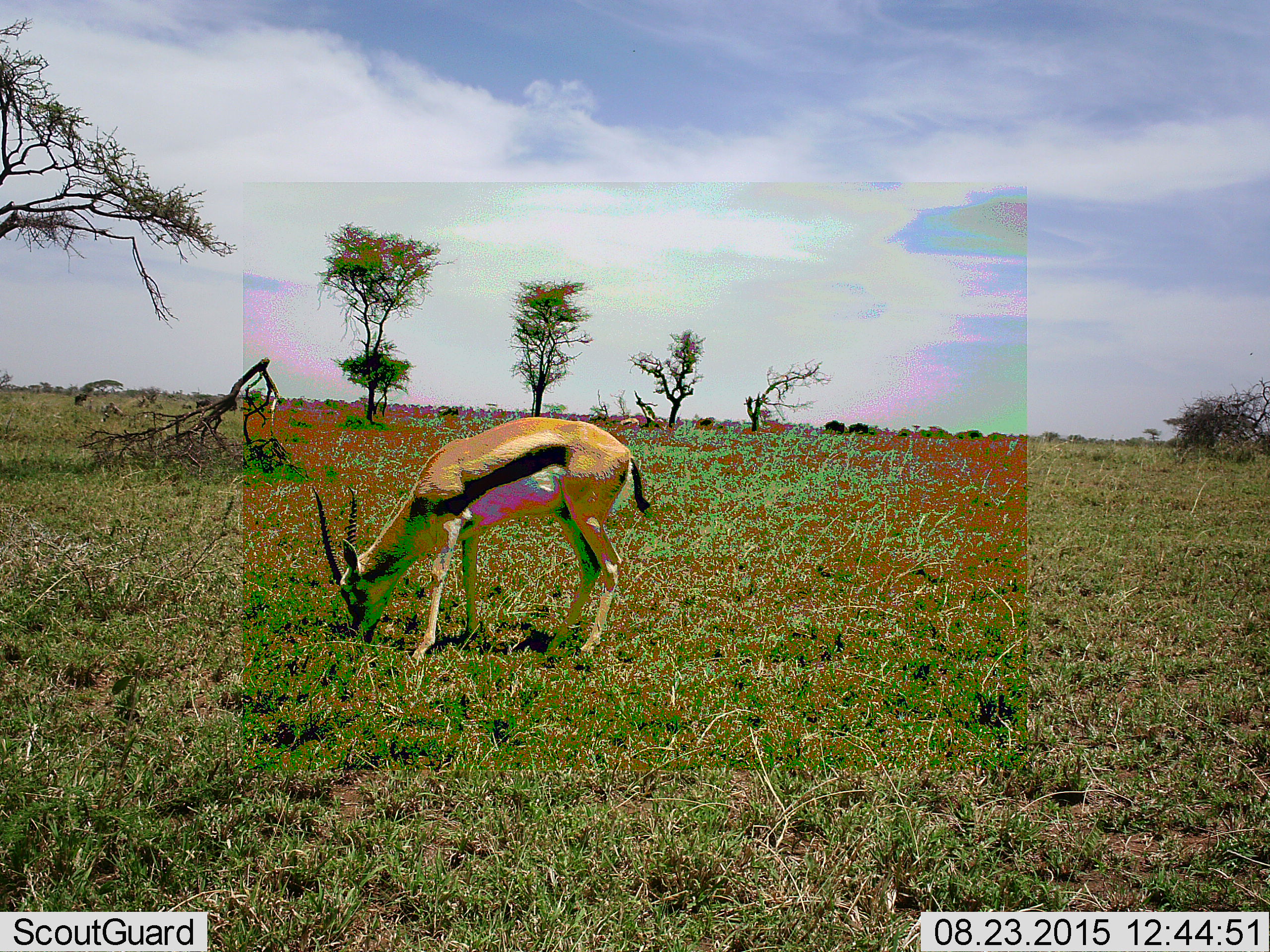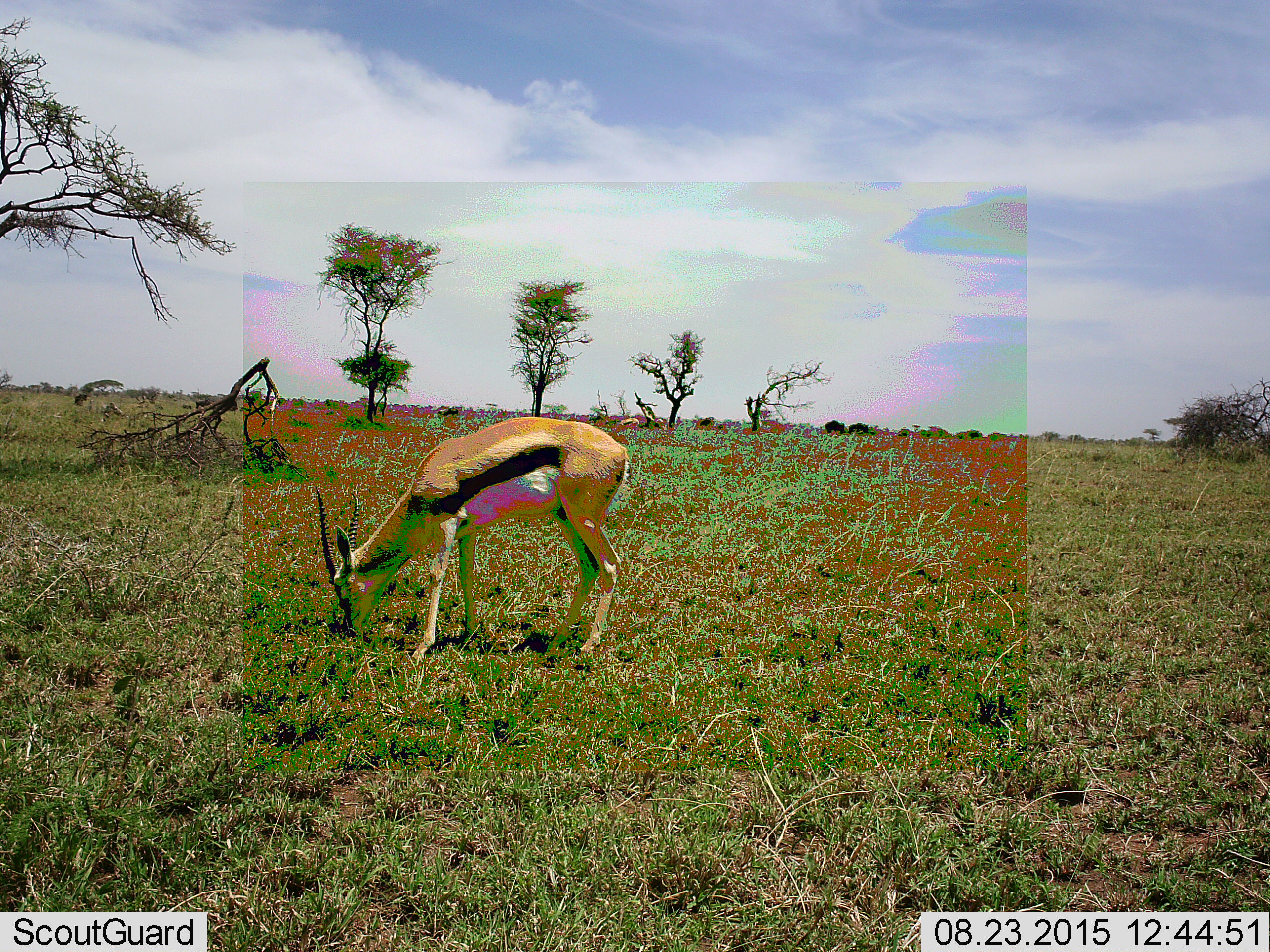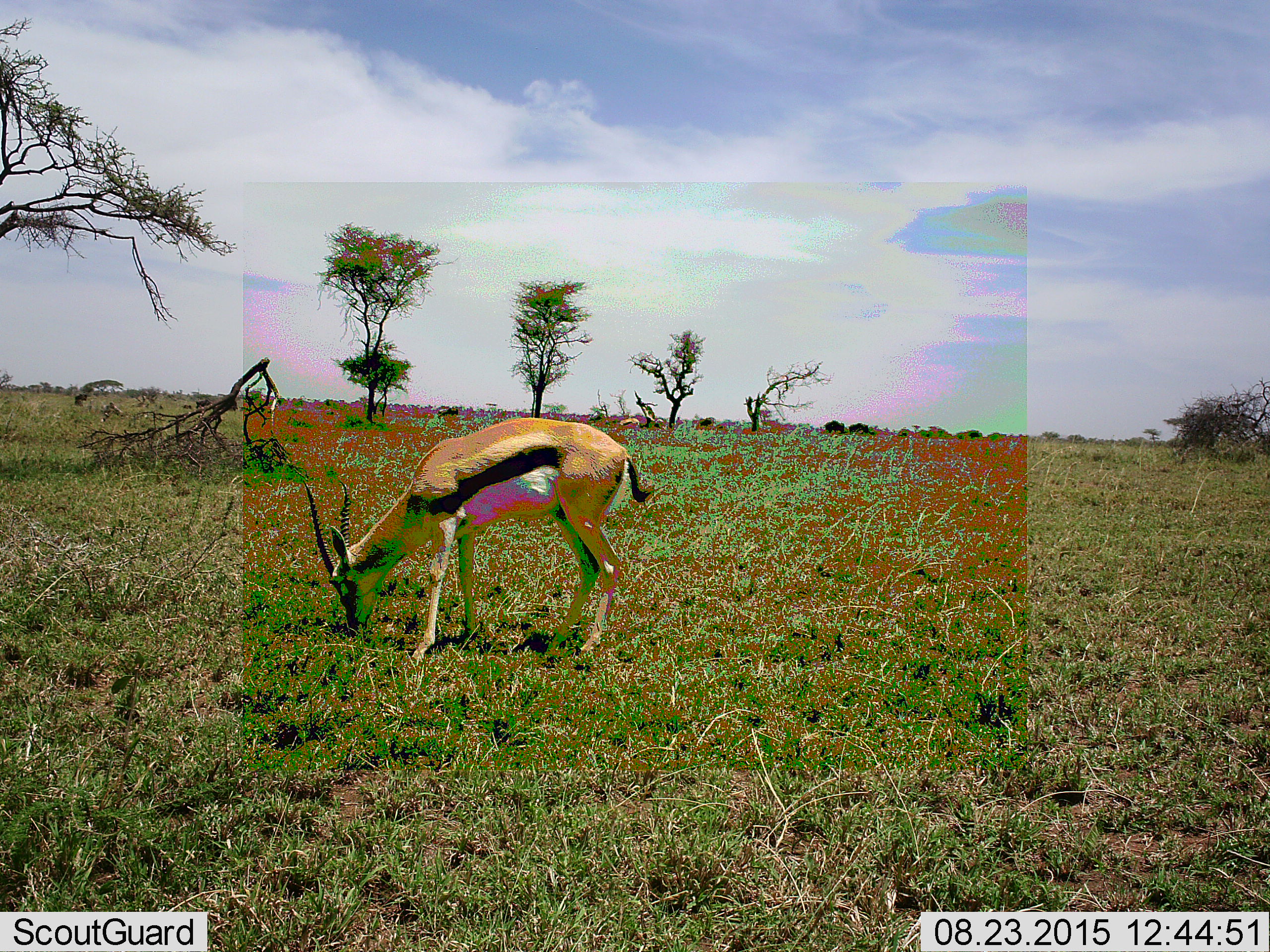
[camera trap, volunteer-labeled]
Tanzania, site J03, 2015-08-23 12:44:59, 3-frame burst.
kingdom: Animalia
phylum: Chordata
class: Mammalia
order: Artiodactyla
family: Bovidae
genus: Eudorcas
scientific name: Eudorcas thomsonii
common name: thomson's gazelle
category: gazellethomsons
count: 1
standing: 33%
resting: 0%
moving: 11%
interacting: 0%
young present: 0%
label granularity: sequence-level